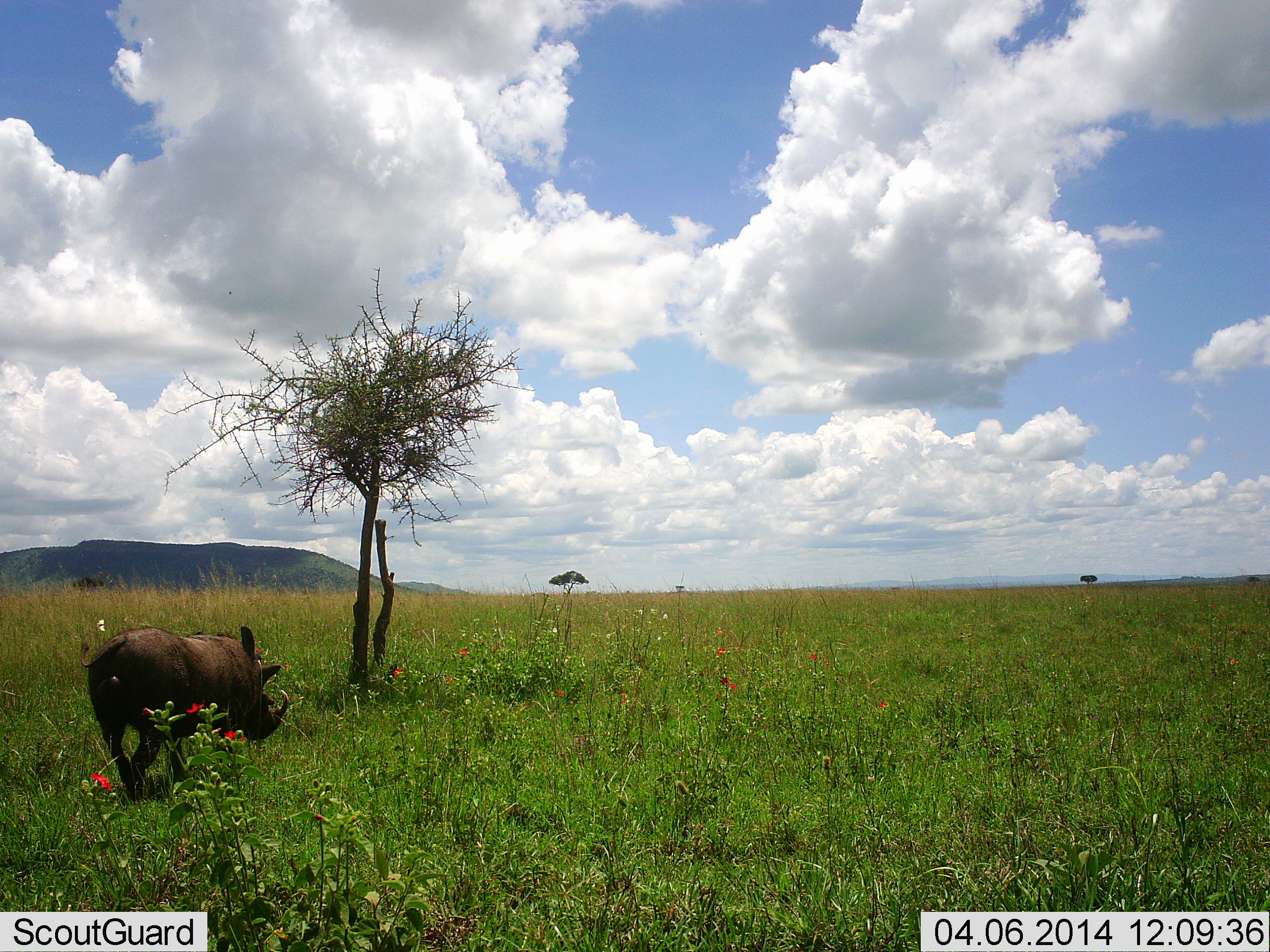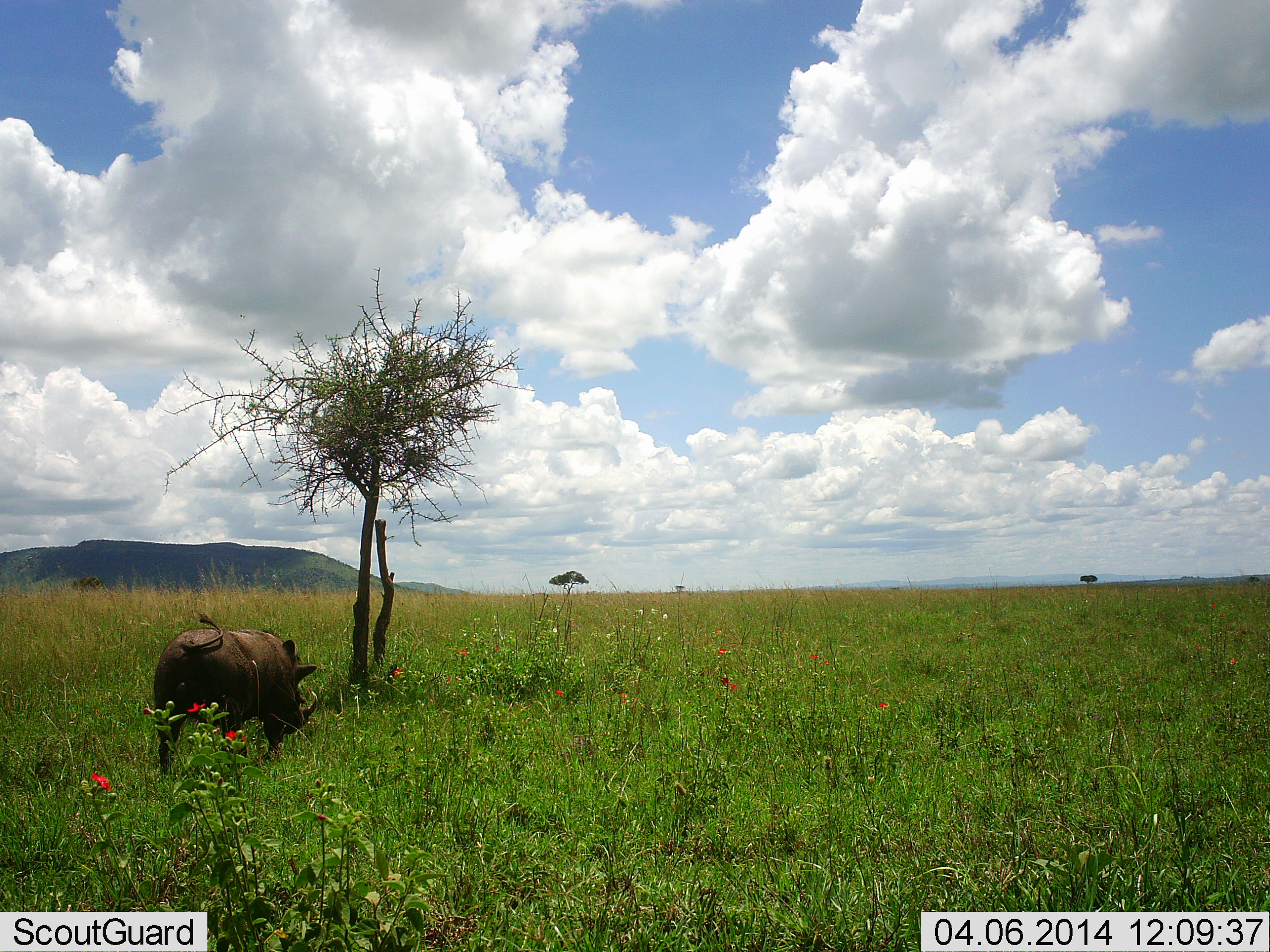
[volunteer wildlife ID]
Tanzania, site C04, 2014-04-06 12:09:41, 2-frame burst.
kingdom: Animalia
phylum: Chordata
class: Mammalia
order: Artiodactyla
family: Suidae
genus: Phacochoerus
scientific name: Phacochoerus africanus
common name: warthog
Warthog (Phacochoerus africanus), count 1. Behavior (volunteer vote fractions): standing 10%, resting 0%, moving 80%, interacting 0%. Young present (vote fraction): 0%. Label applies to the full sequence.